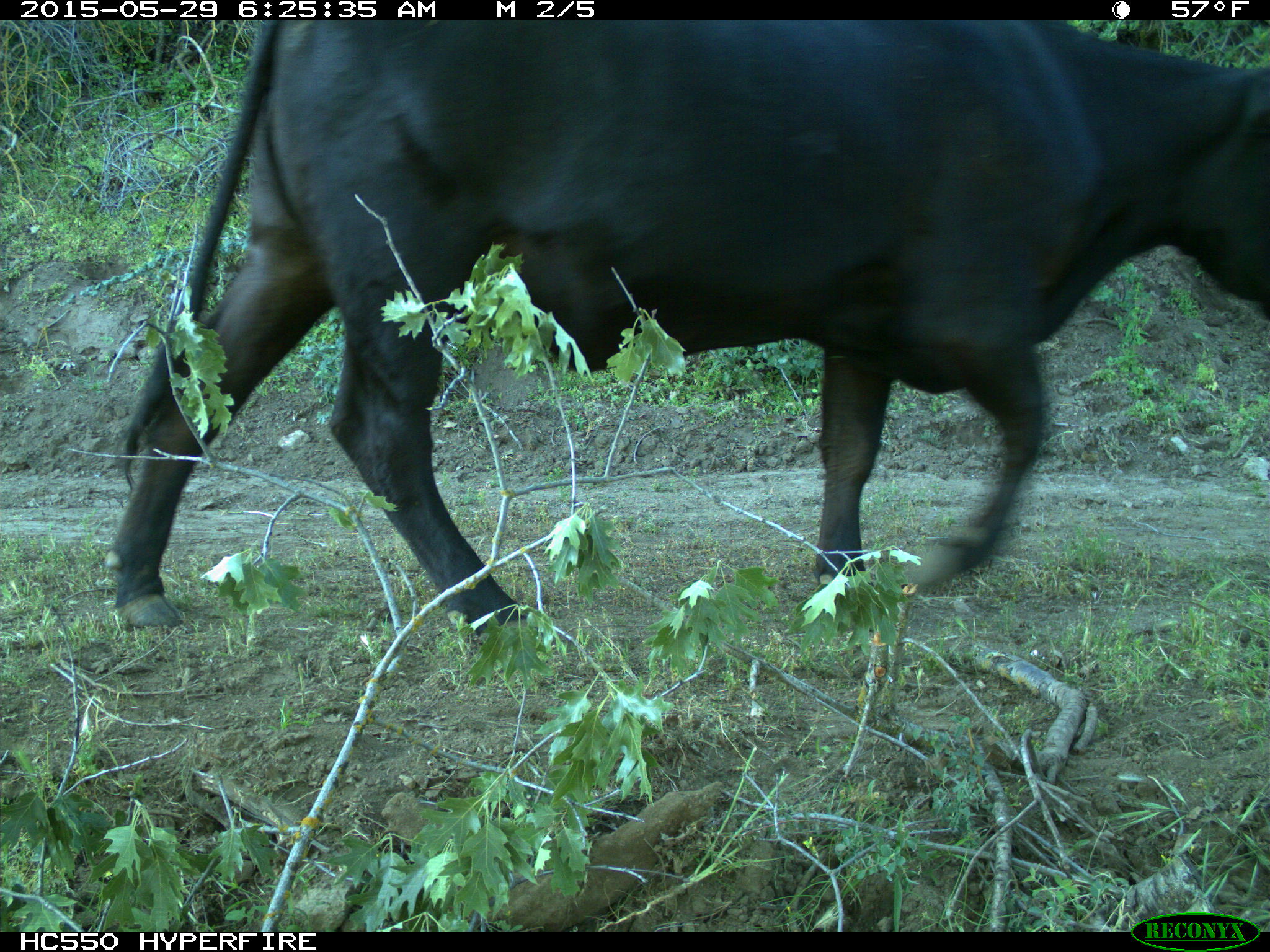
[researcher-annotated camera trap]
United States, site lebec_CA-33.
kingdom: Animalia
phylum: Chordata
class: Mammalia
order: Artiodactyla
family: Bovidae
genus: Bos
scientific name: Bos taurus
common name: domestic cow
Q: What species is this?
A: Bos taurus (domestic cow).